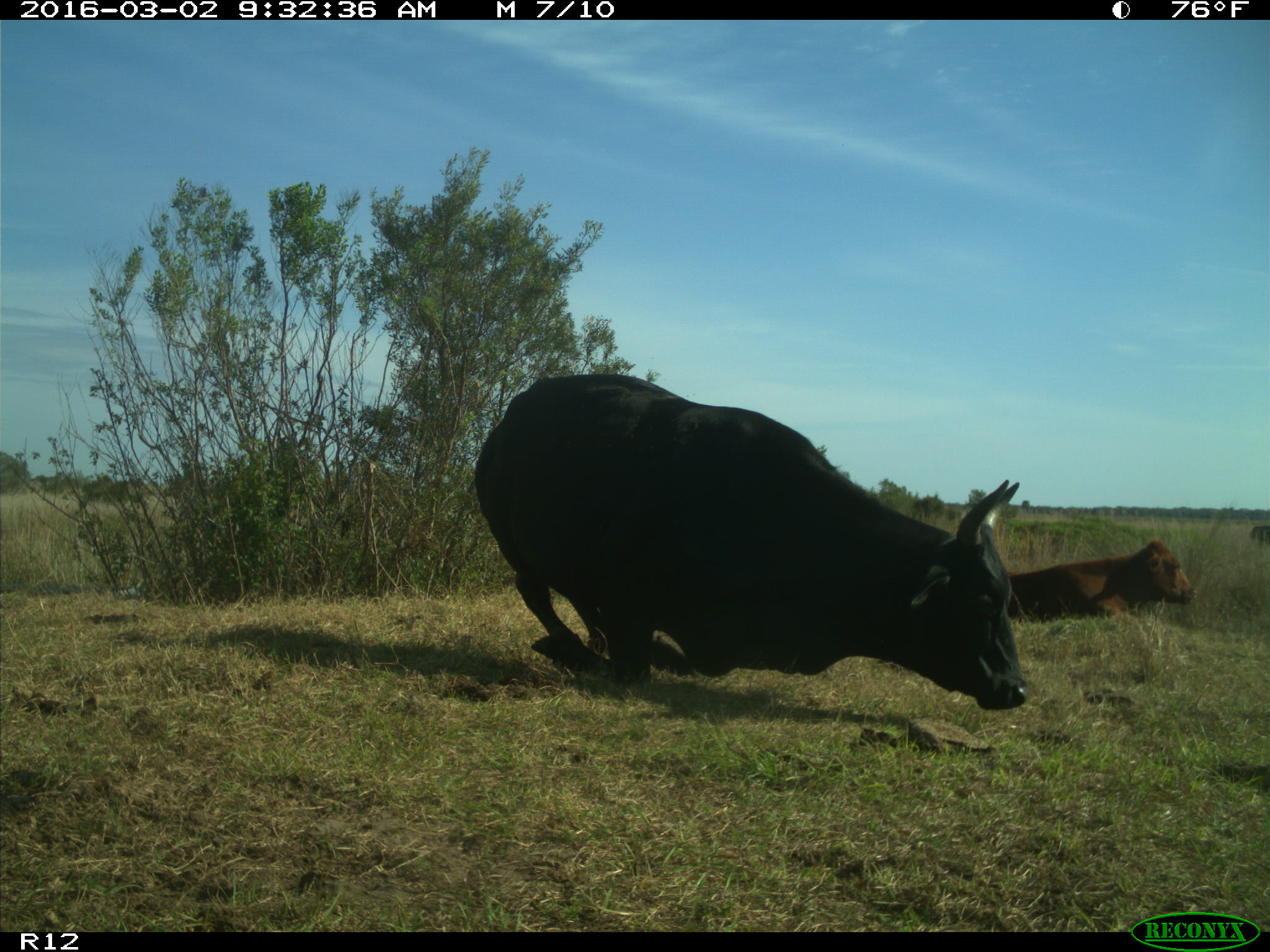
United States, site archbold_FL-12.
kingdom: Animalia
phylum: Chordata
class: Mammalia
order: Artiodactyla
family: Bovidae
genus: Bos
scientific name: Bos taurus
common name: domestic cow